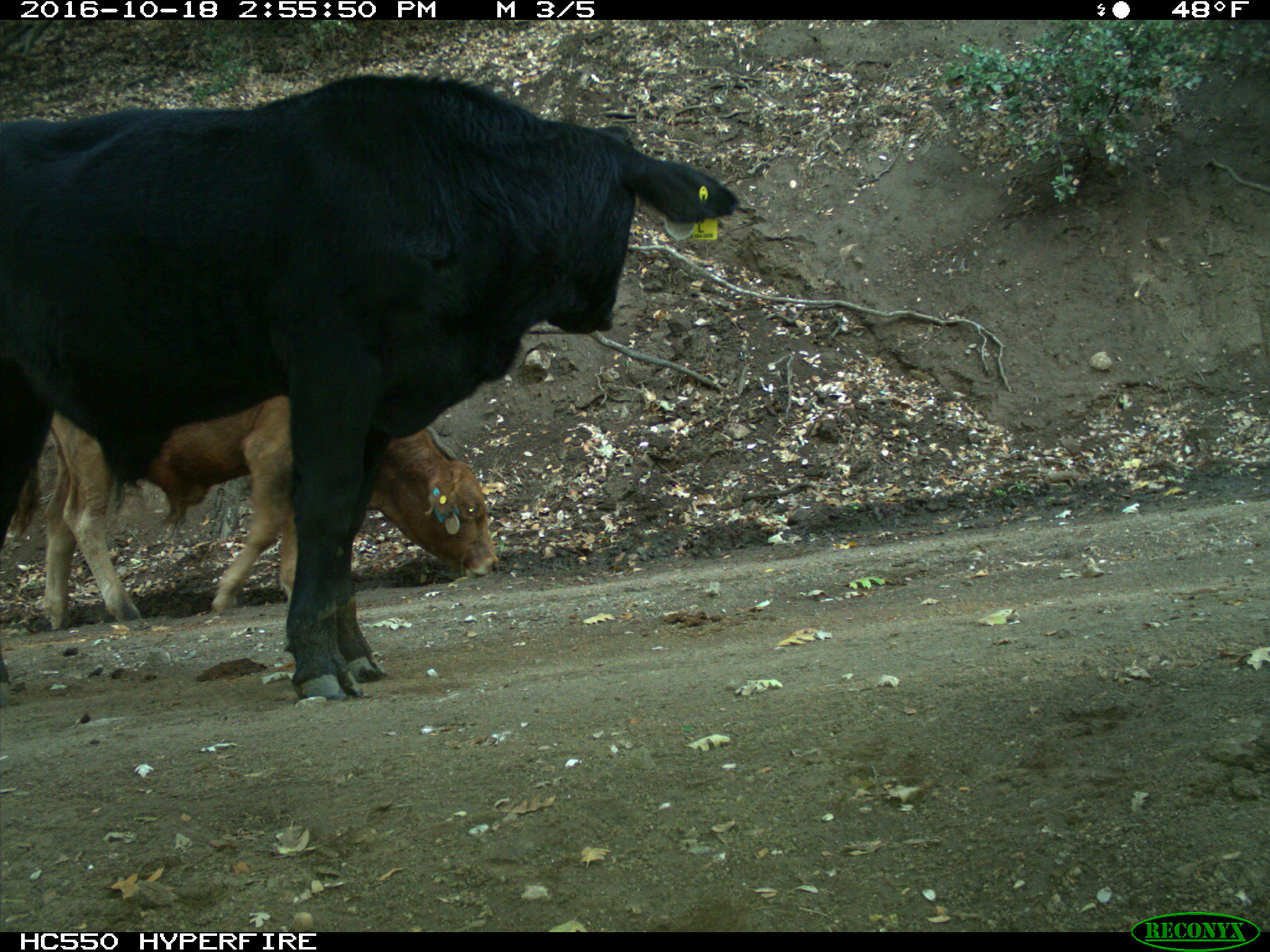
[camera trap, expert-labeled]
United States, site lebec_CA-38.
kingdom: Animalia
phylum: Chordata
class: Mammalia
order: Artiodactyla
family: Bovidae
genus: Bos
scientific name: Bos taurus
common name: domestic cow